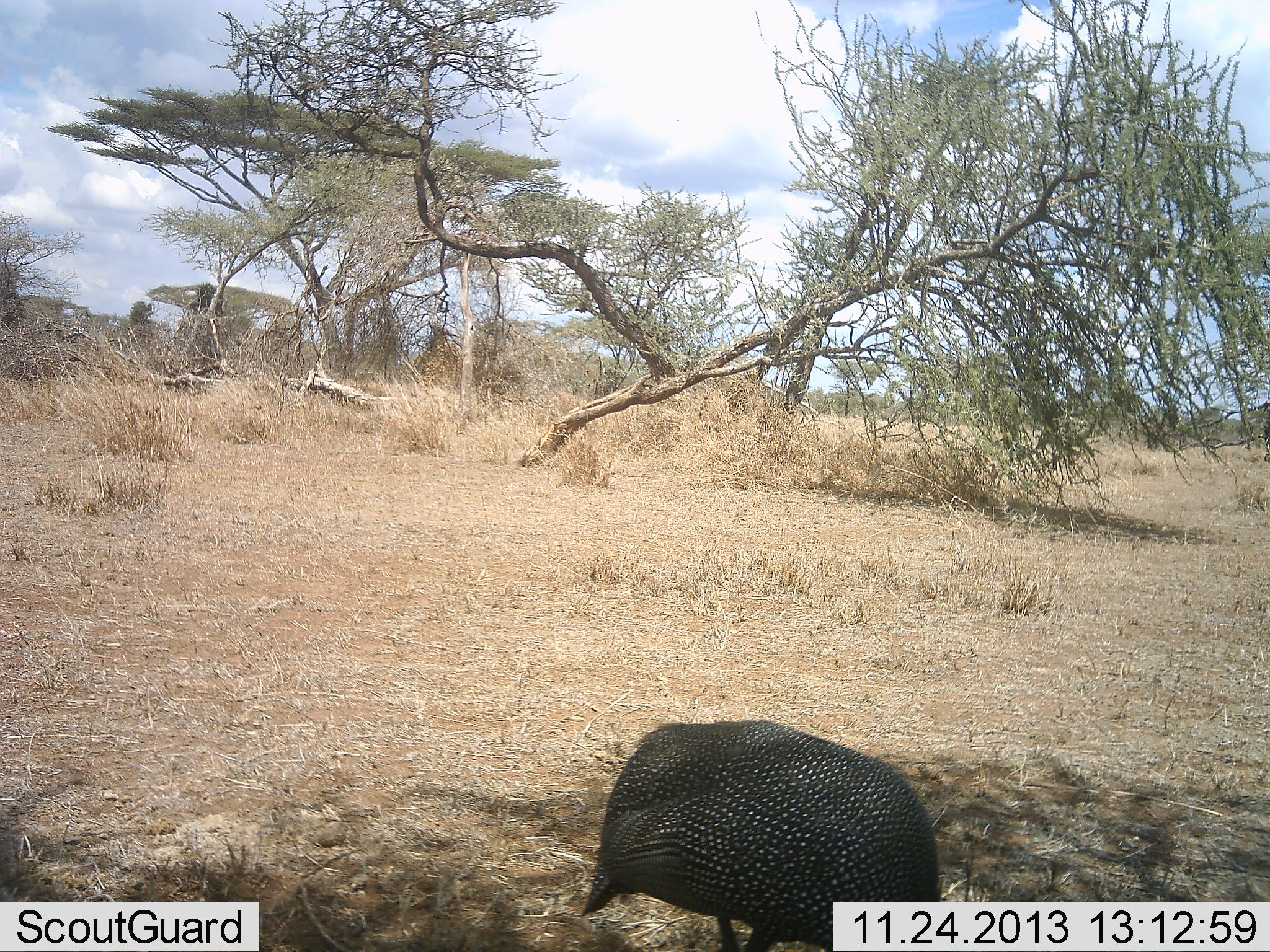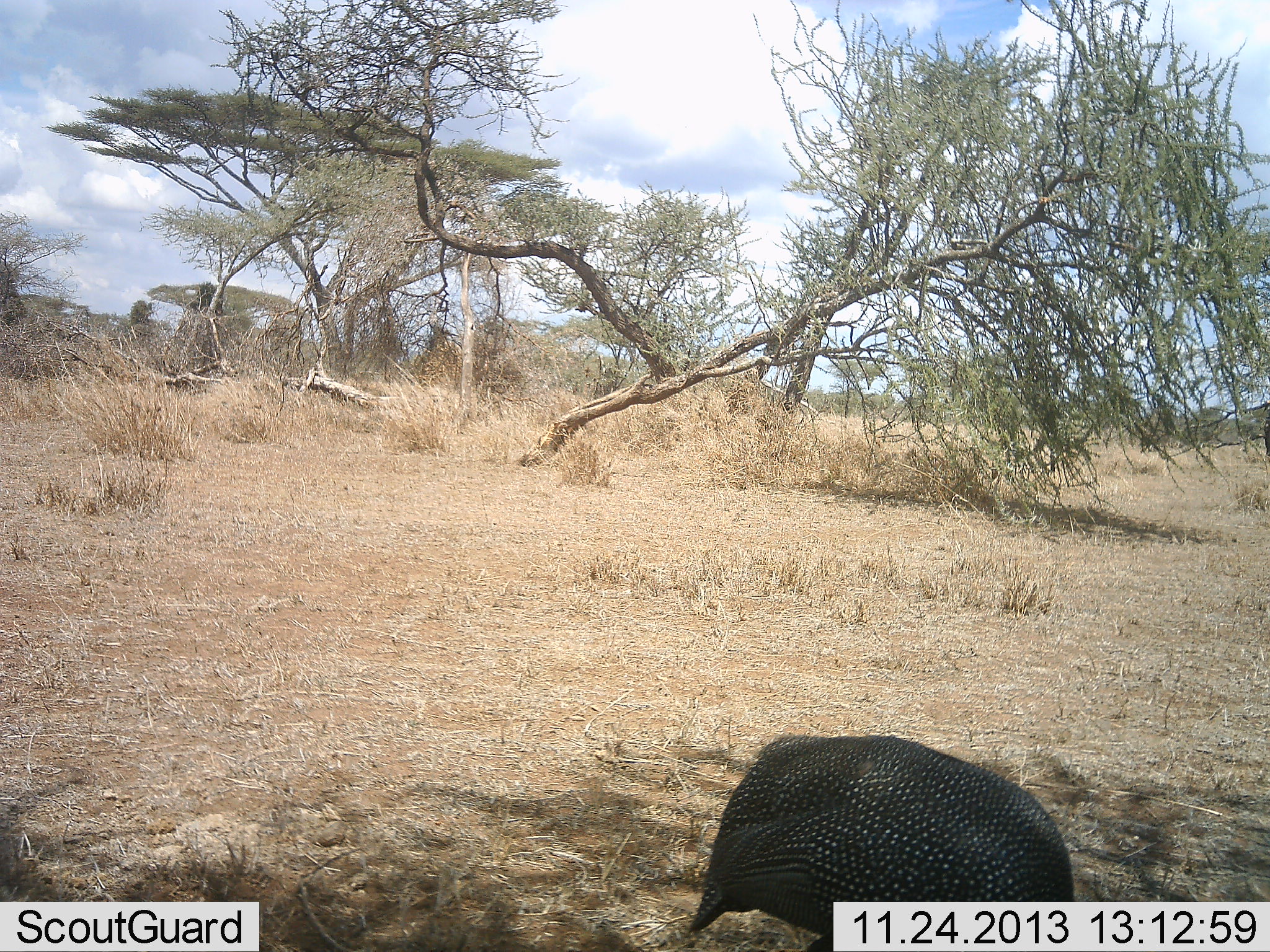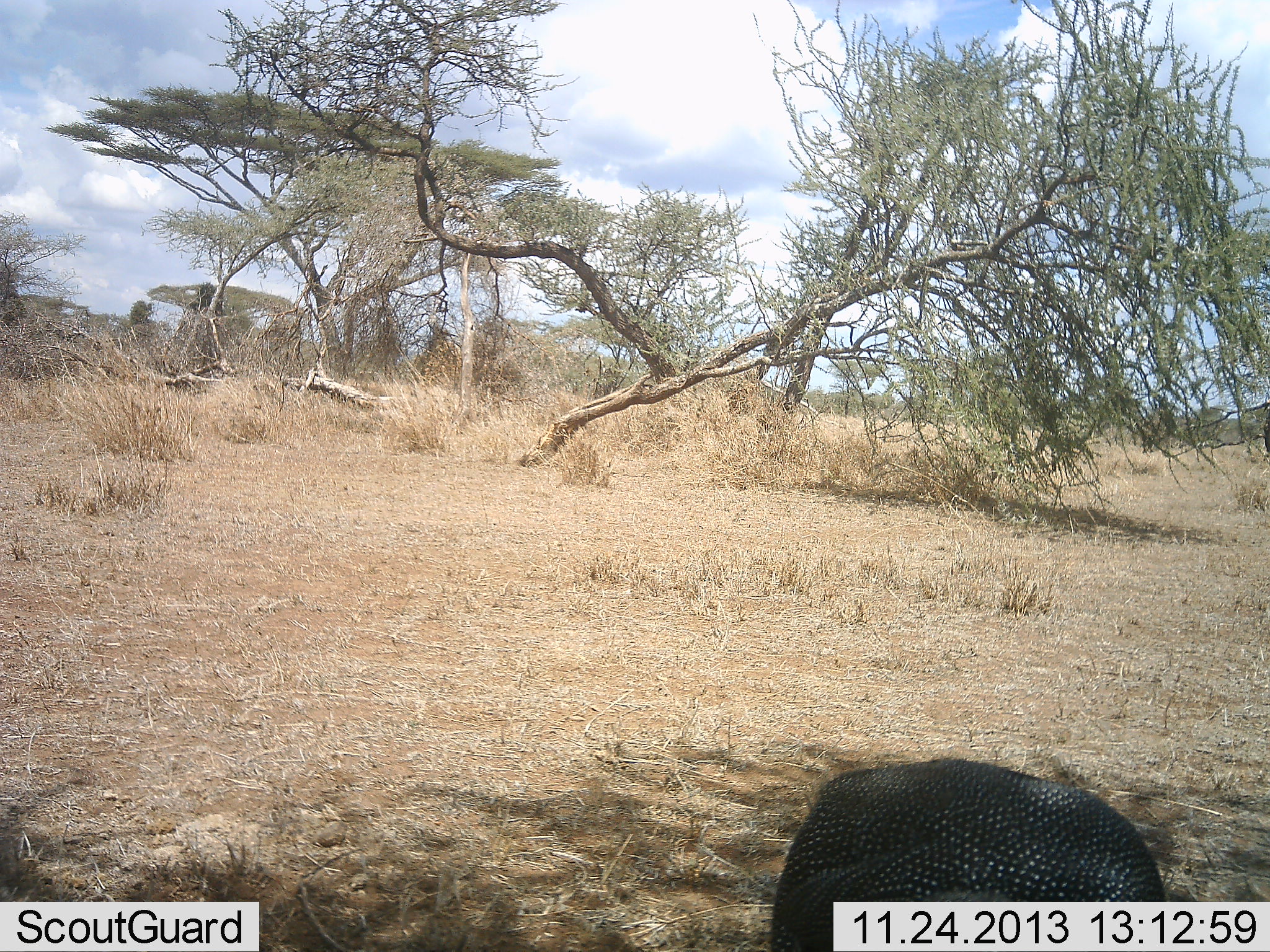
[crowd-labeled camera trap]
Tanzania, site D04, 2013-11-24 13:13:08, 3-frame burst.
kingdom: Animalia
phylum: Chordata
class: Aves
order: Galliformes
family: Numididae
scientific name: Numididae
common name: guinea fowl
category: guineafowl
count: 1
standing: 10%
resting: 0%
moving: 60%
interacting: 0%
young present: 0%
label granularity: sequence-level